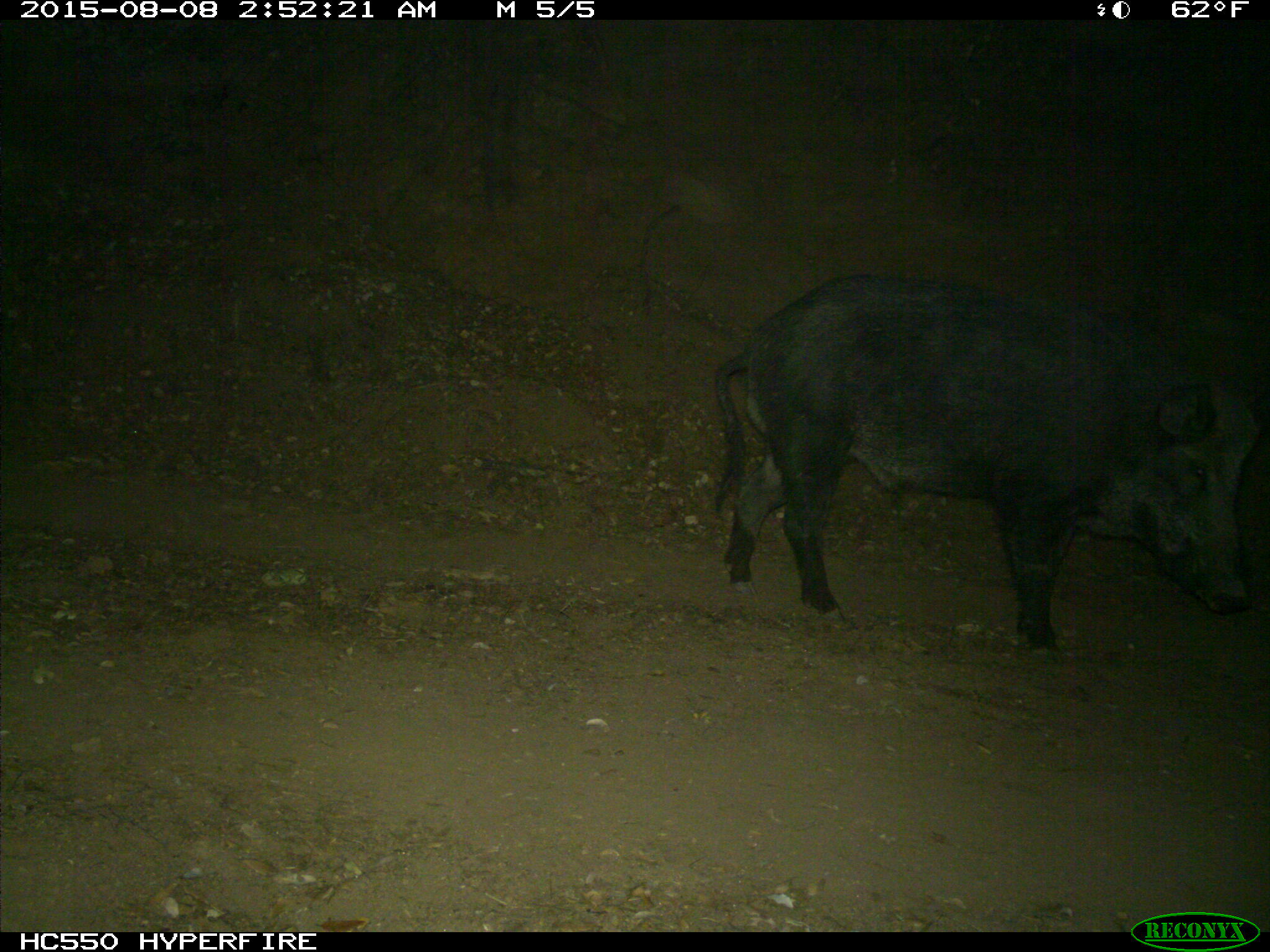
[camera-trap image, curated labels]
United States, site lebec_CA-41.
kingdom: Animalia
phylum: Chordata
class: Mammalia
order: Artiodactyla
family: Suidae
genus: Sus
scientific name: Sus scrofa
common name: wild boar